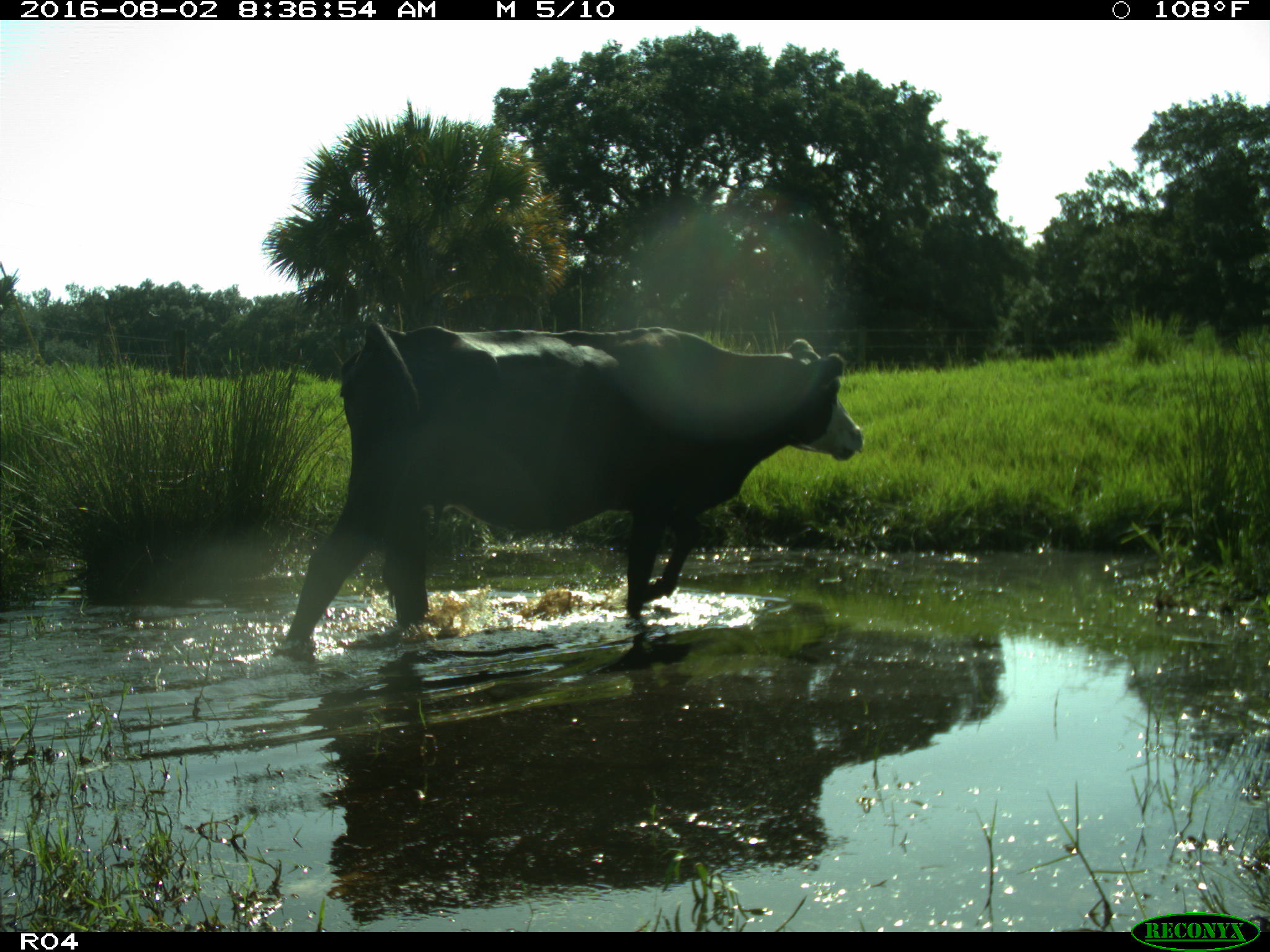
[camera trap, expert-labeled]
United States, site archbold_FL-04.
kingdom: Animalia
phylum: Chordata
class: Mammalia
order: Artiodactyla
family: Bovidae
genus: Bos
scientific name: Bos taurus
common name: domestic cow